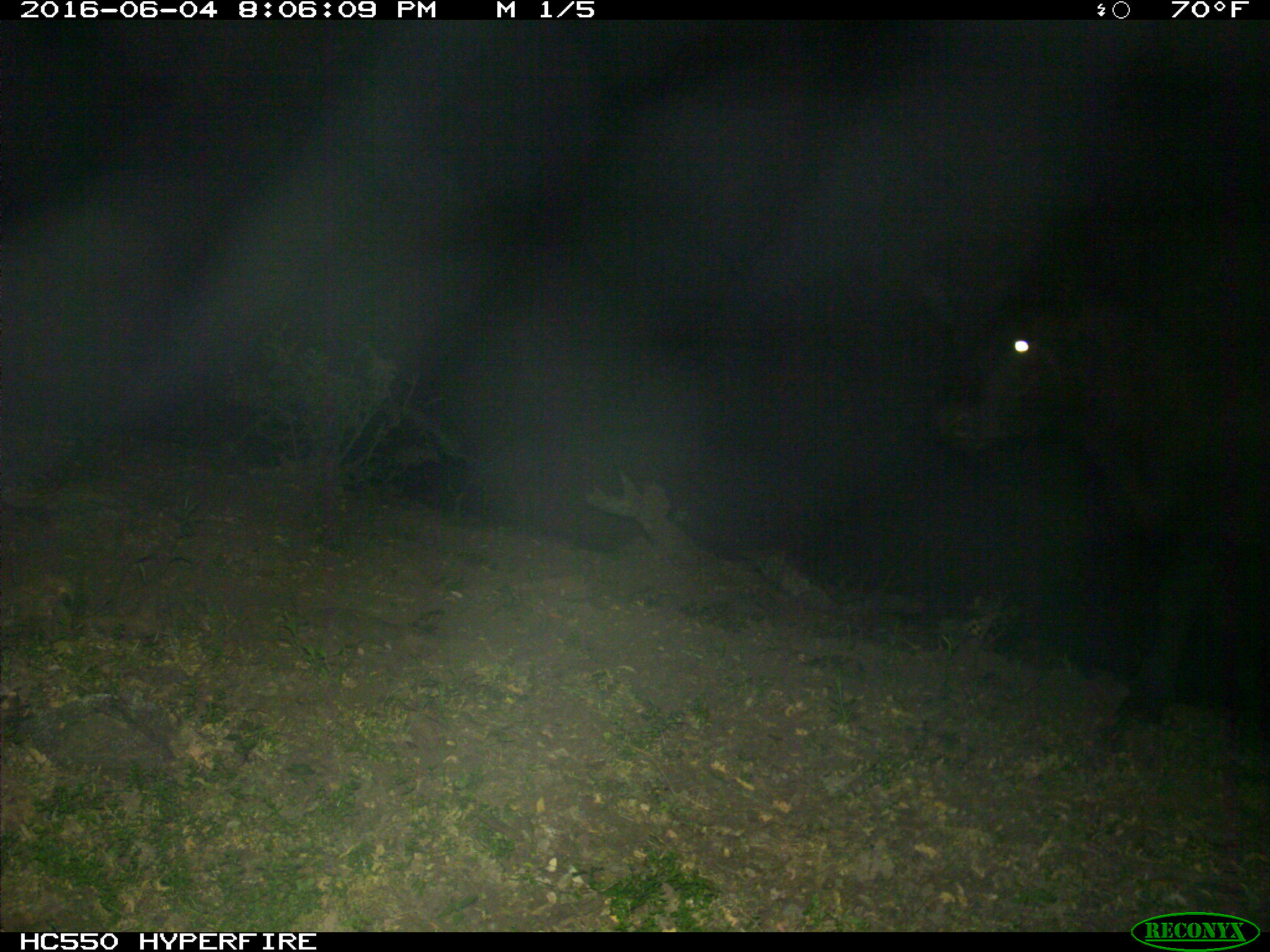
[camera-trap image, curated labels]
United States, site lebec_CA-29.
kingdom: Animalia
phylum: Chordata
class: Mammalia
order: Artiodactyla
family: Bovidae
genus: Bos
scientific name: Bos taurus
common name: domestic cow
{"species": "Bos taurus (domestic cow)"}